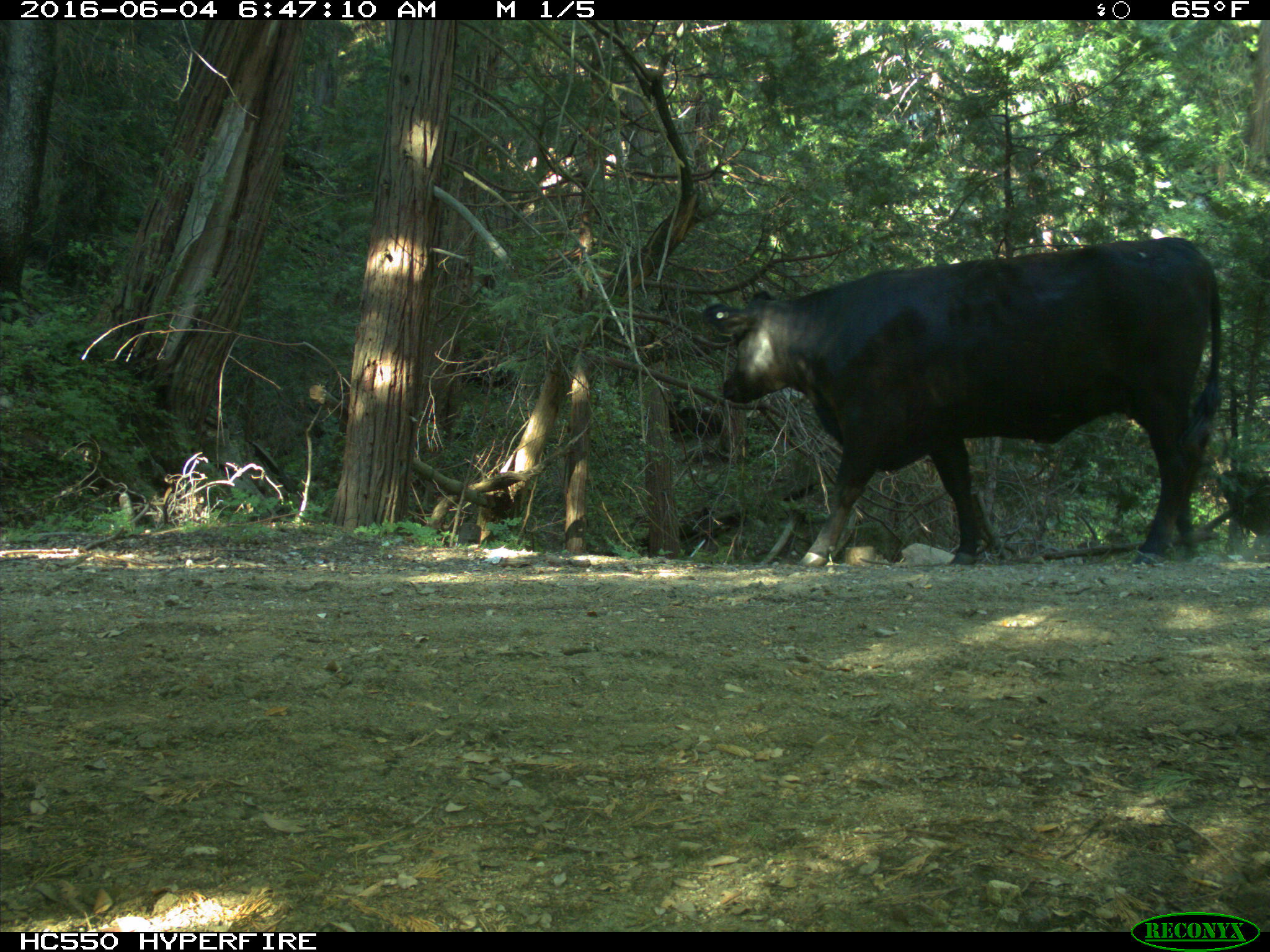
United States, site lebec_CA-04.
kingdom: Animalia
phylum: Chordata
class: Mammalia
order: Artiodactyla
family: Bovidae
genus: Bos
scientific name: Bos taurus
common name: domestic cow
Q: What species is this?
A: Bos taurus (domestic cow).